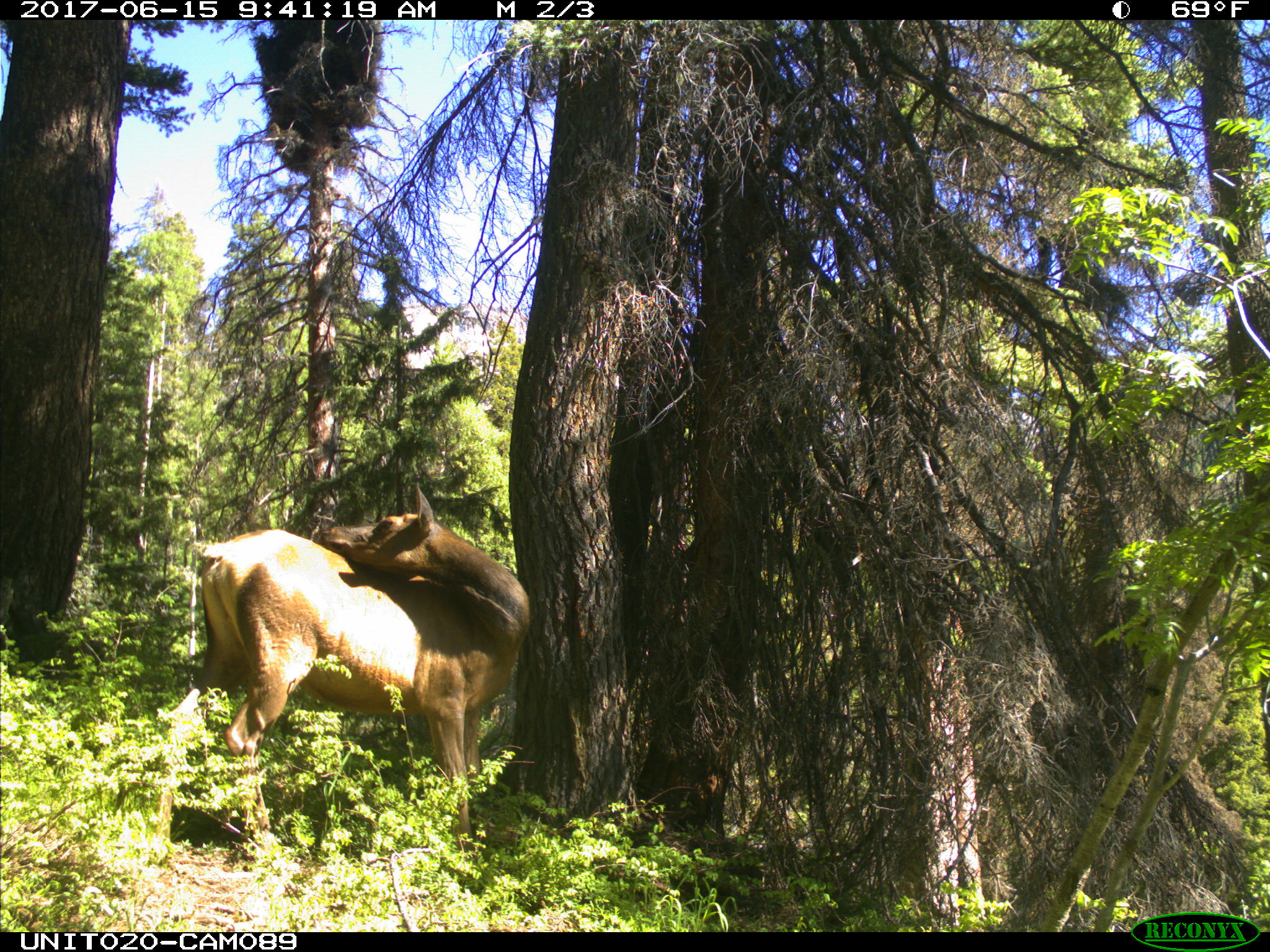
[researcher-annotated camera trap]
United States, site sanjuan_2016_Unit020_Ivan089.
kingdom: Animalia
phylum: Chordata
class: Mammalia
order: Artiodactyla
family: Cervidae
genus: Cervus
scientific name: Cervus elaphus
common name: red deer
Cervus elaphus (red deer).